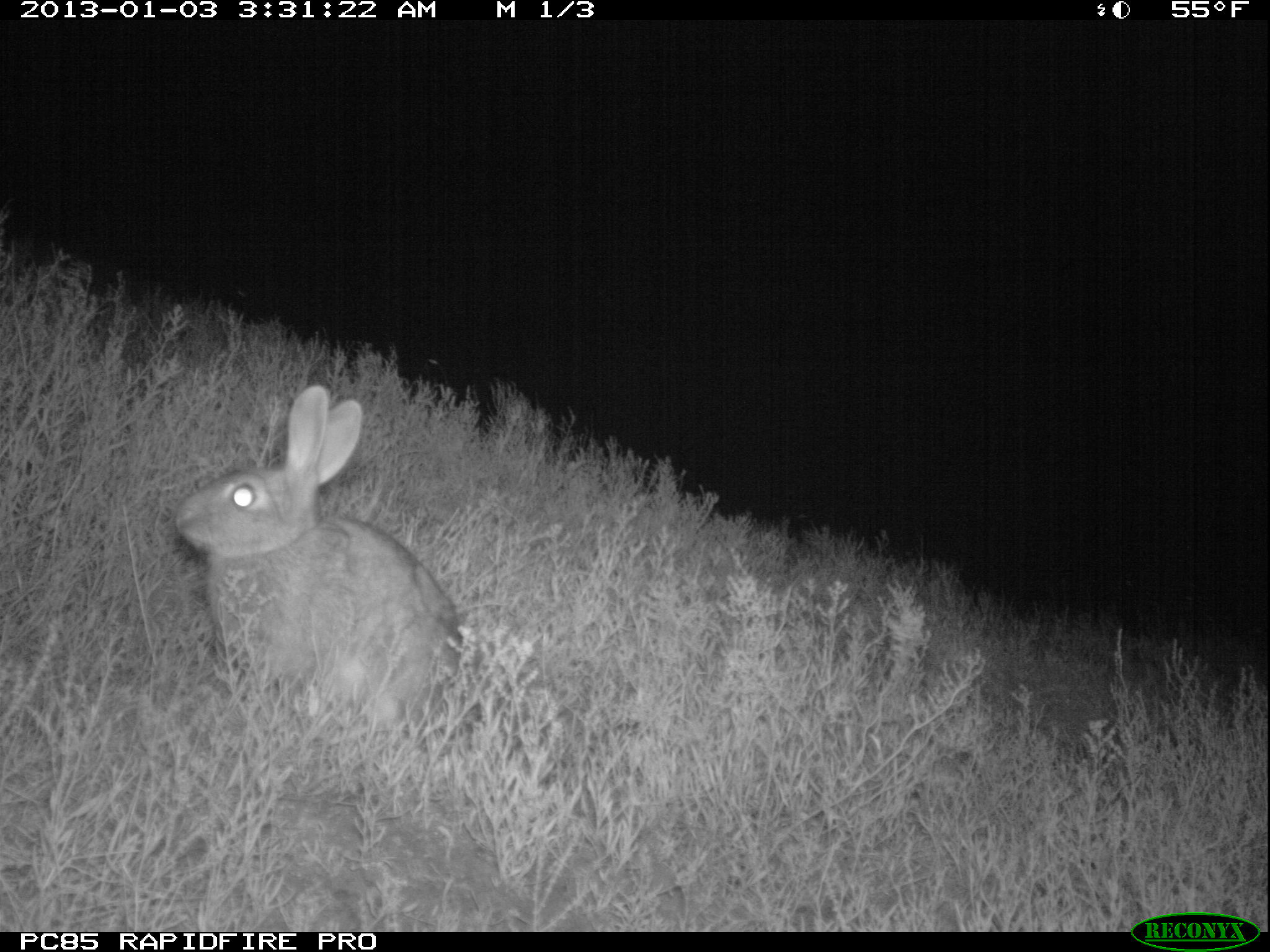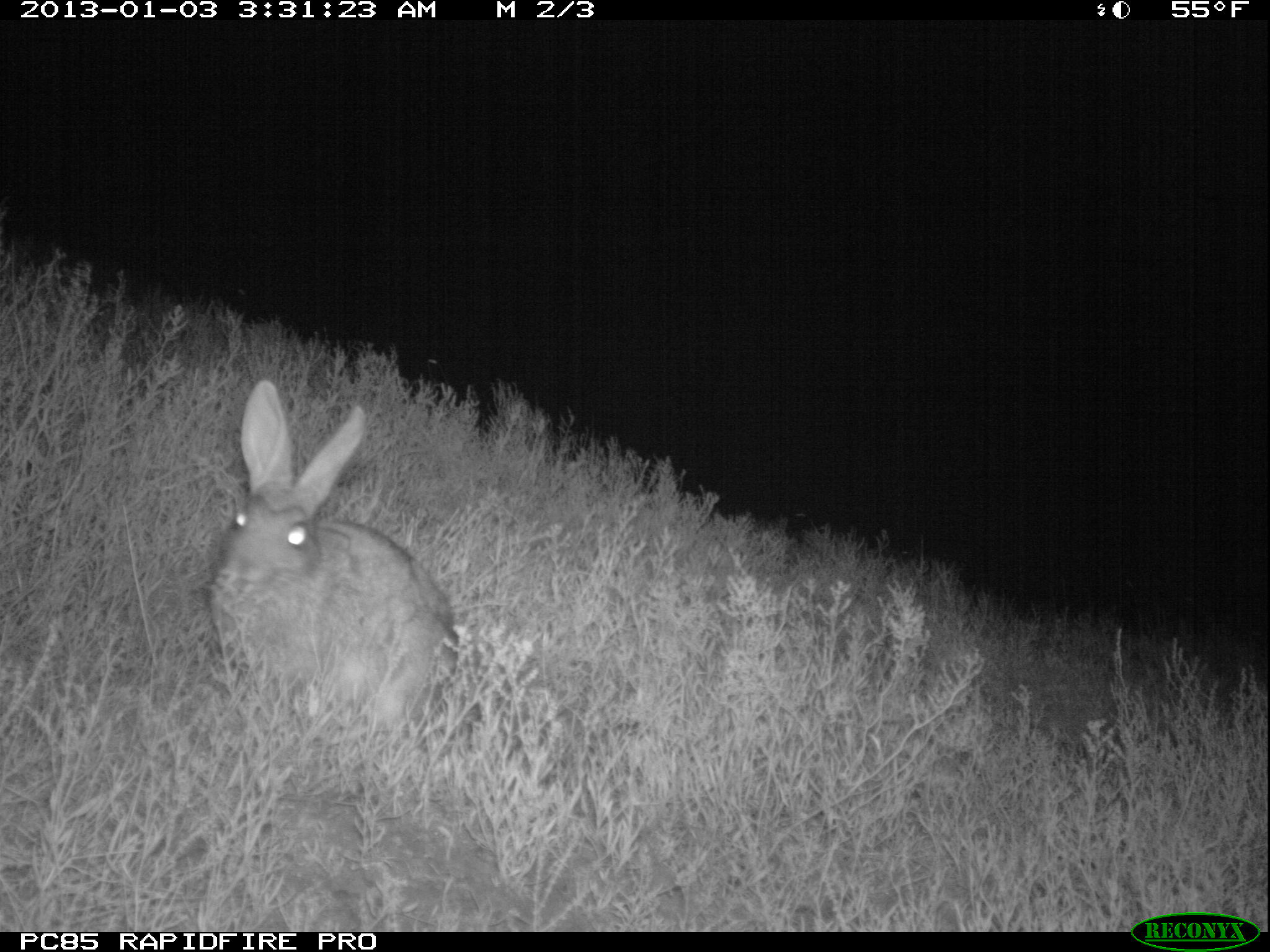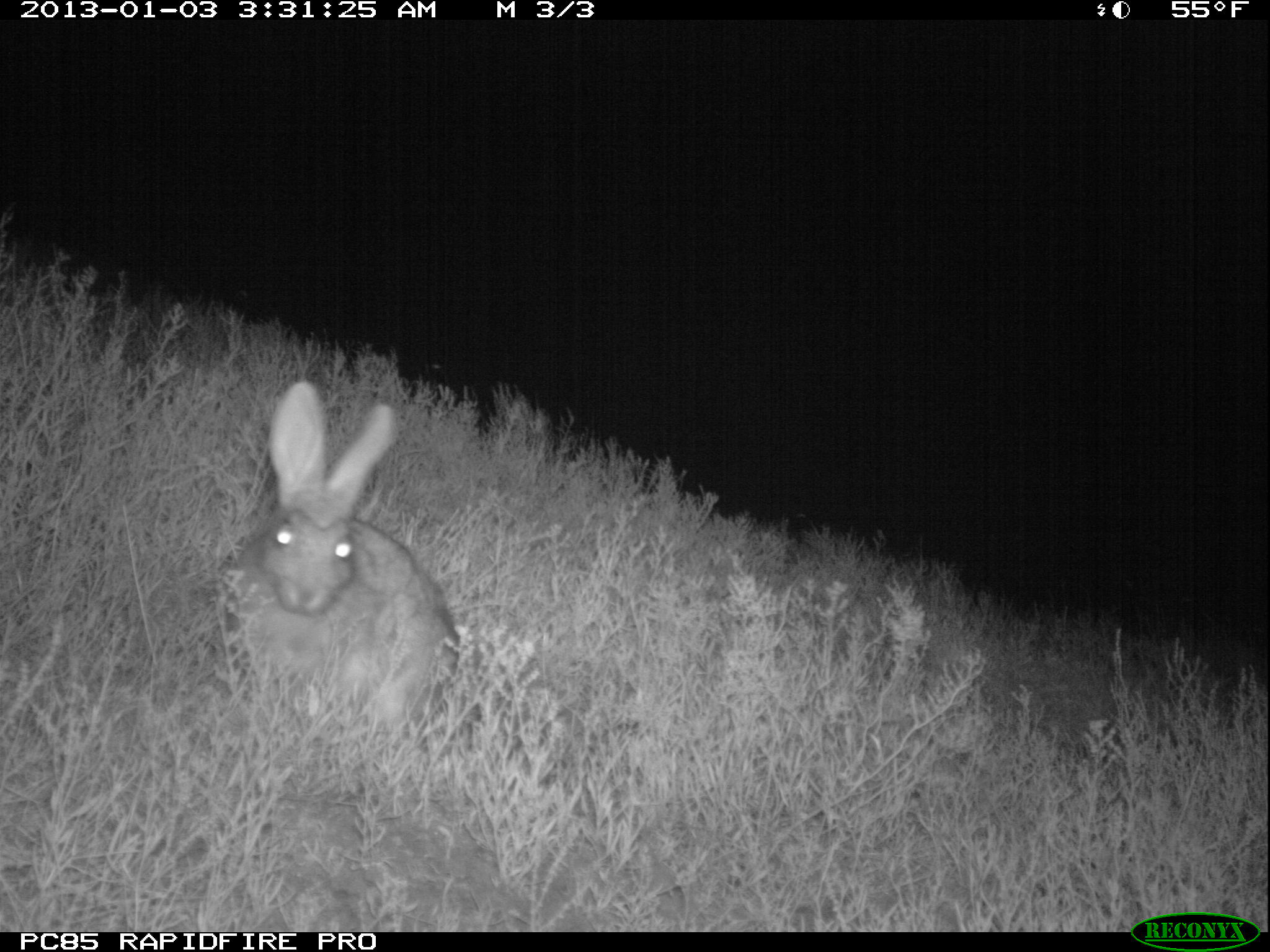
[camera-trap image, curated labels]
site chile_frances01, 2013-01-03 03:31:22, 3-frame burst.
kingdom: Animalia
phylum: Chordata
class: Mammalia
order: Lagomorpha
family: Leporidae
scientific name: Leporidae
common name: rabbits and hares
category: rabbit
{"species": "rabbit (rabbits and hares) (Leporidae)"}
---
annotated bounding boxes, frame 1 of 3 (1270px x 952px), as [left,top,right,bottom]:
rabbit: [168,385,469,749]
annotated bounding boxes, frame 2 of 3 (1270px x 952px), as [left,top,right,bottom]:
rabbit: [206,381,462,750]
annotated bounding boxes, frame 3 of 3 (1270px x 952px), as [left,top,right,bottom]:
rabbit: [221,382,463,746]